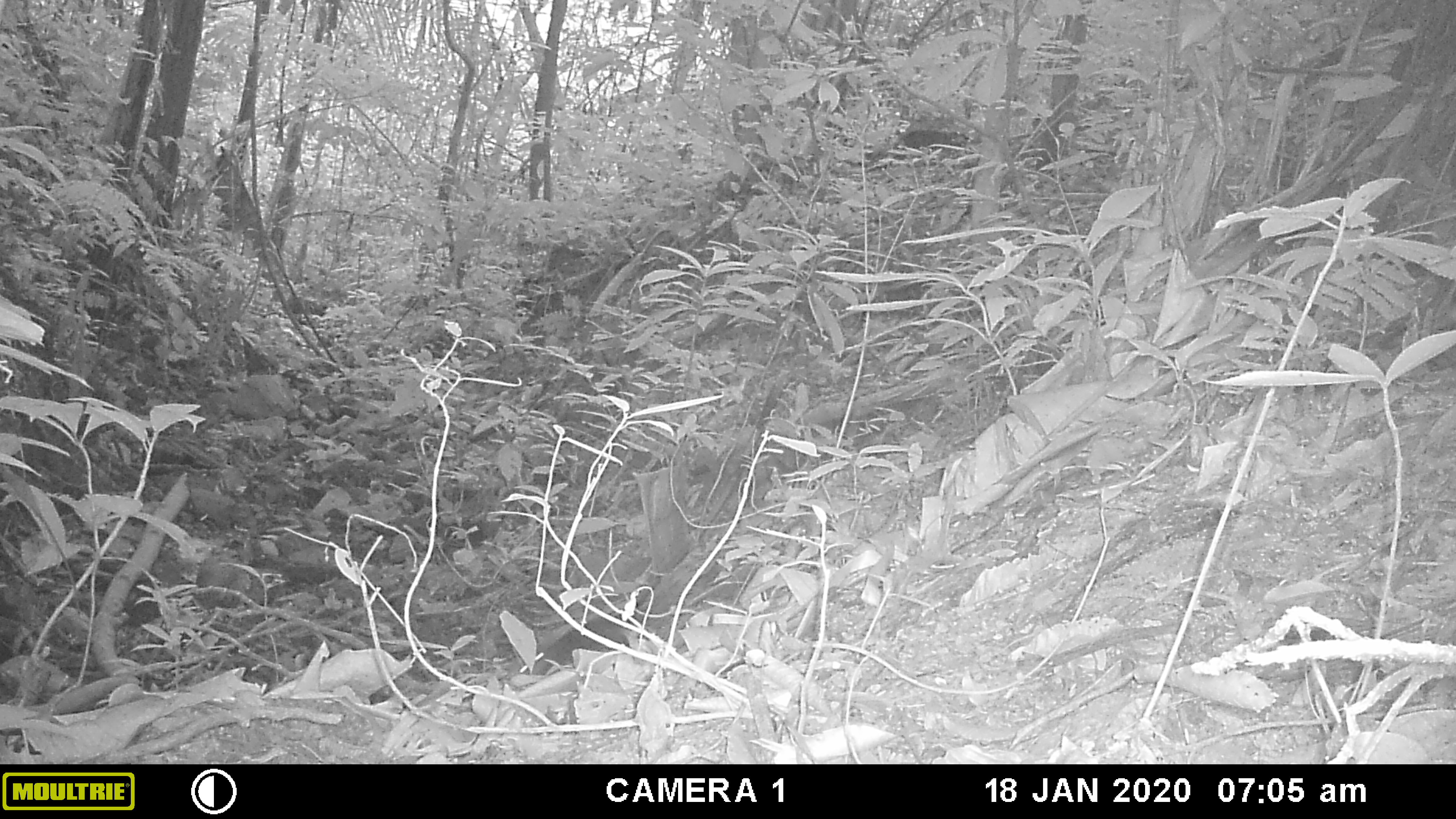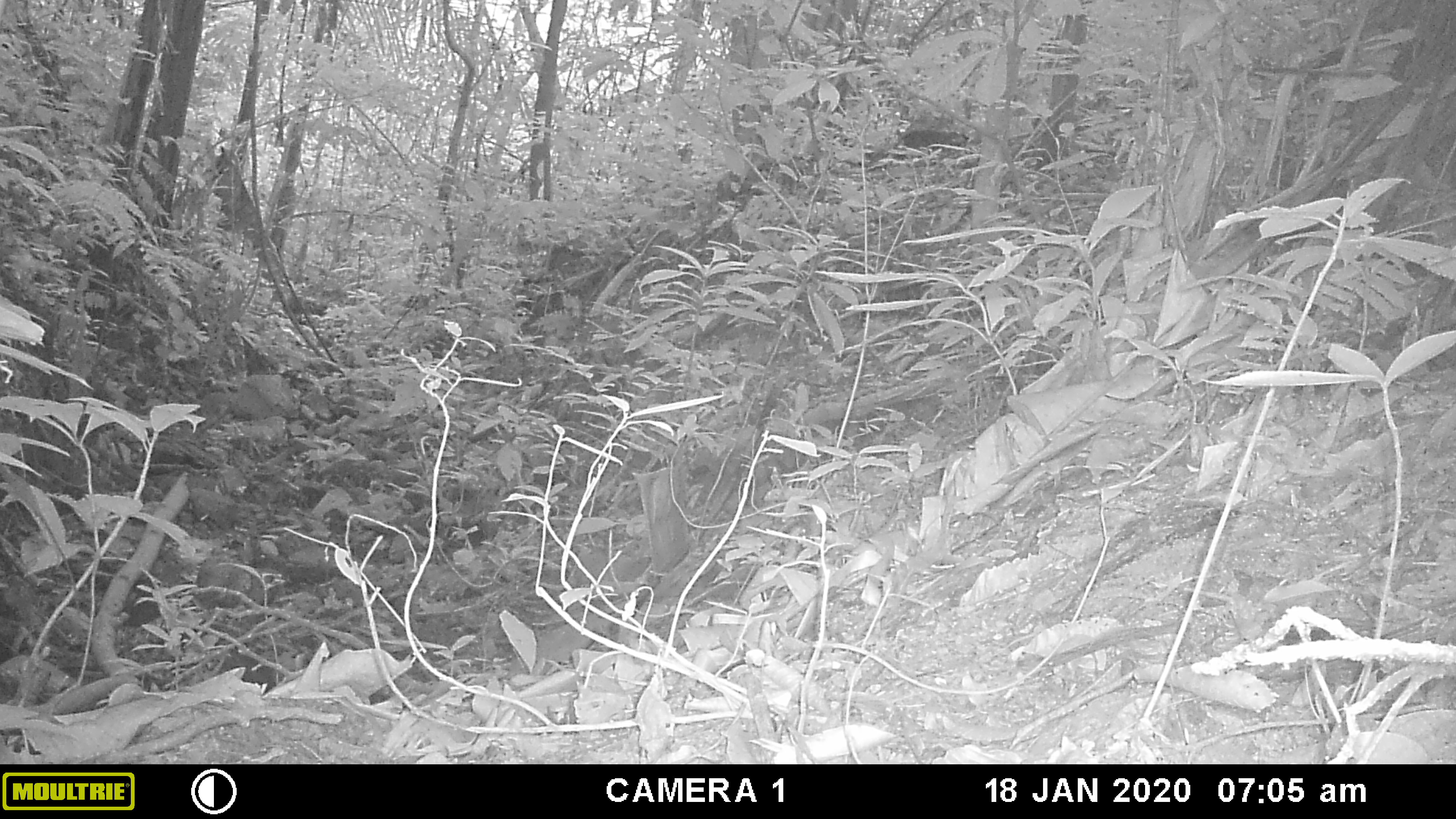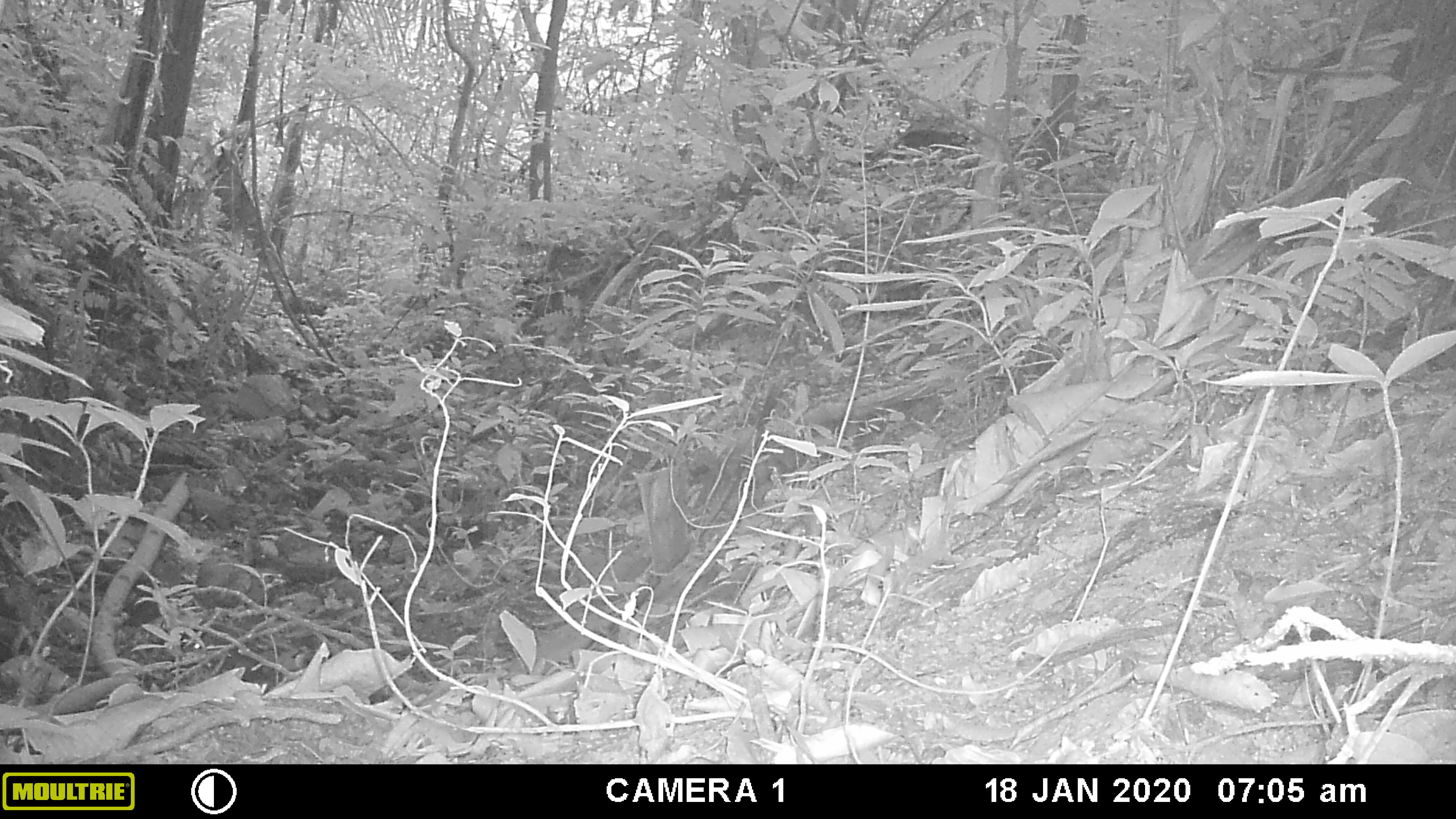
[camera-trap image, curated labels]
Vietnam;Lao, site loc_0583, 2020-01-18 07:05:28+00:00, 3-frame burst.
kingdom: Animalia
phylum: Chordata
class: Mammalia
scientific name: Mammalia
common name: mammal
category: unidentified small mammal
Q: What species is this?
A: Unidentified small mammal (mammal) (Mammalia).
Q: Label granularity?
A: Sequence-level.